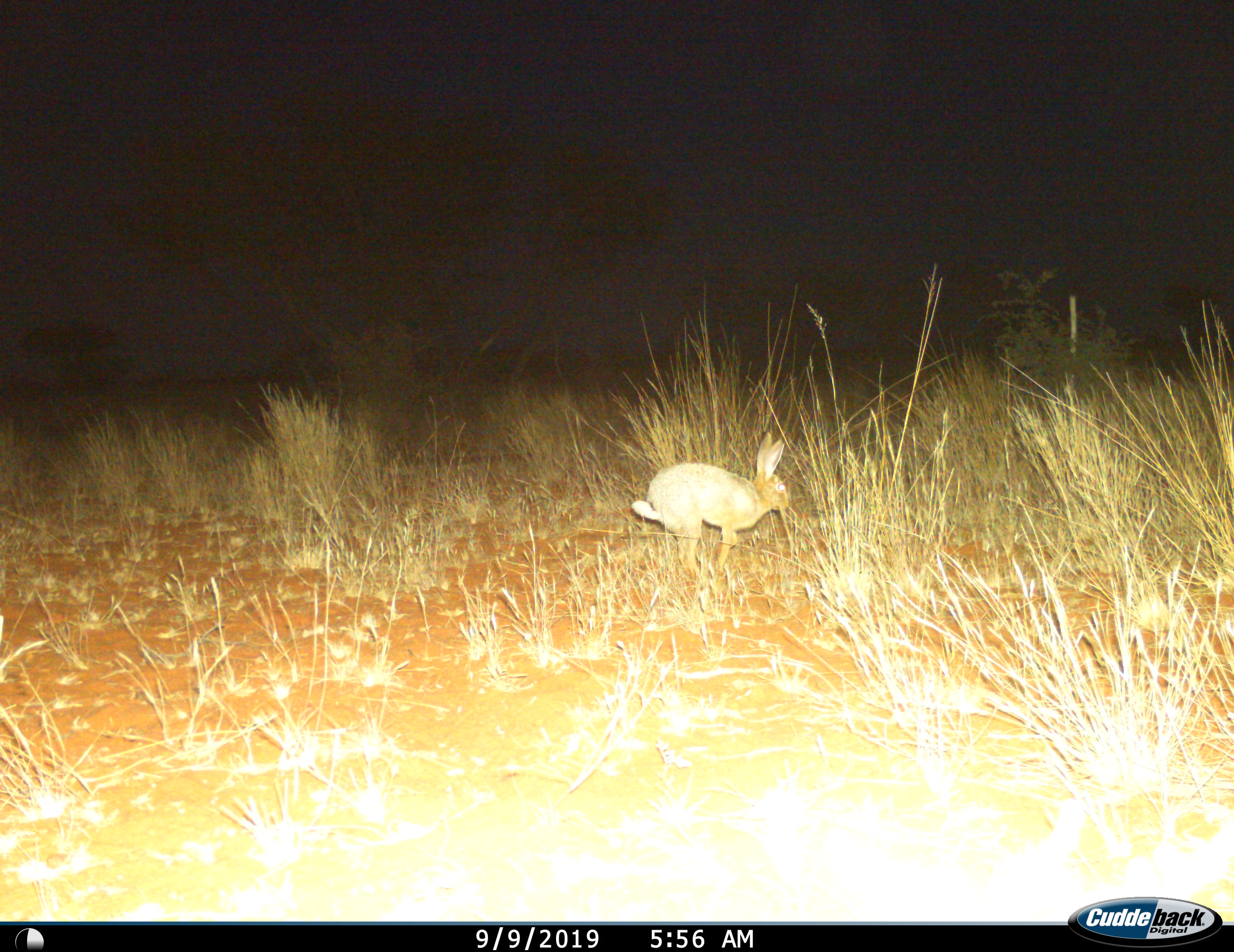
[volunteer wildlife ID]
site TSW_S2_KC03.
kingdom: Animalia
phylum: Chordata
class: Mammalia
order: Lagomorpha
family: Leporidae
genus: Lepus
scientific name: Lepus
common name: hare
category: hareunknown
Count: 1.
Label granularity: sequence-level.